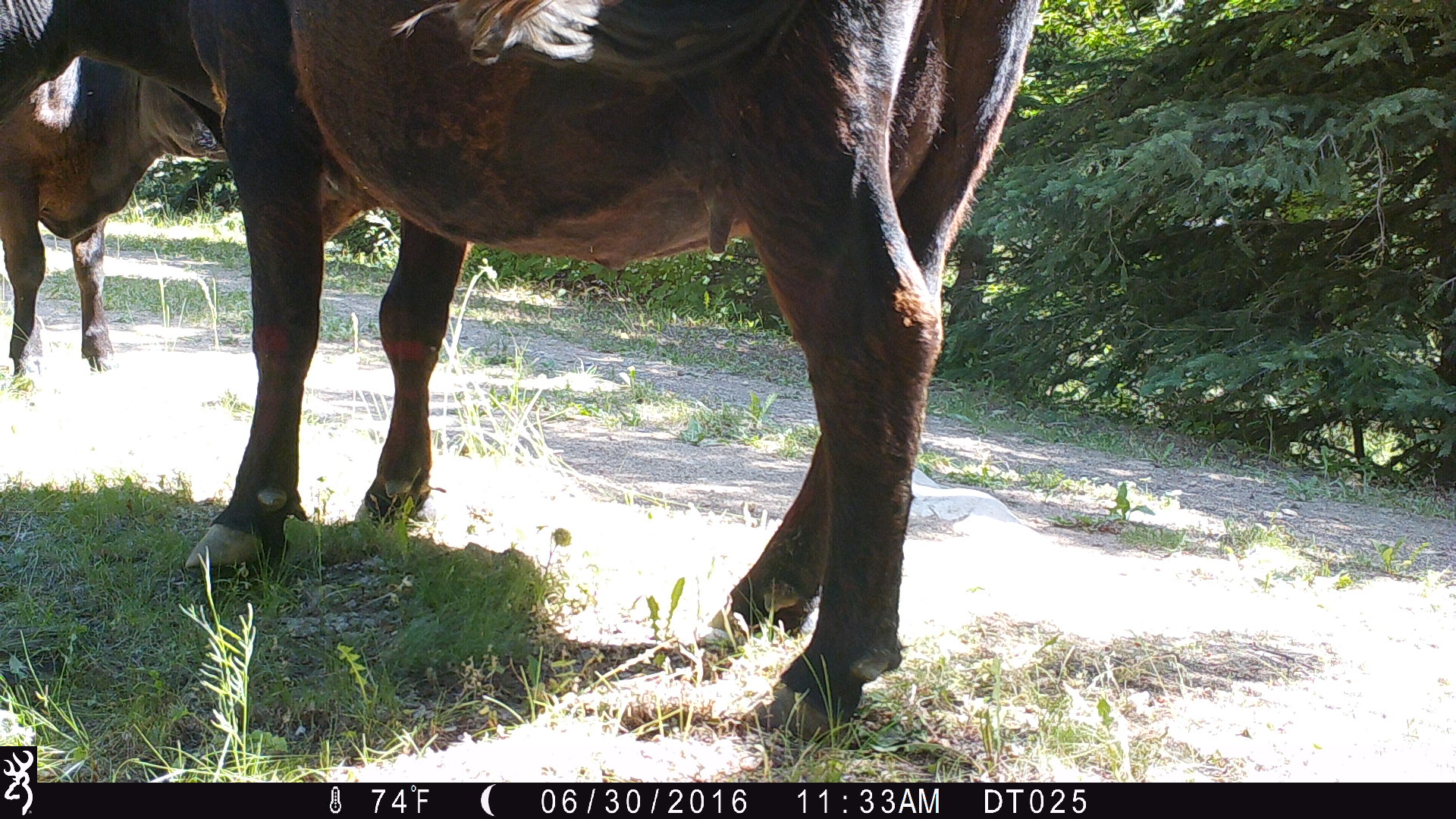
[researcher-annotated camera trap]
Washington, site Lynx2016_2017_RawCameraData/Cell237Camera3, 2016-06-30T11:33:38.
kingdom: Animalia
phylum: Chordata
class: Mammalia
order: Artiodactyla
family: Bovidae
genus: Bos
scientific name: Bos taurus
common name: domestic cattle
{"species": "domestic cattle (Bos taurus)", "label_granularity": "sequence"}